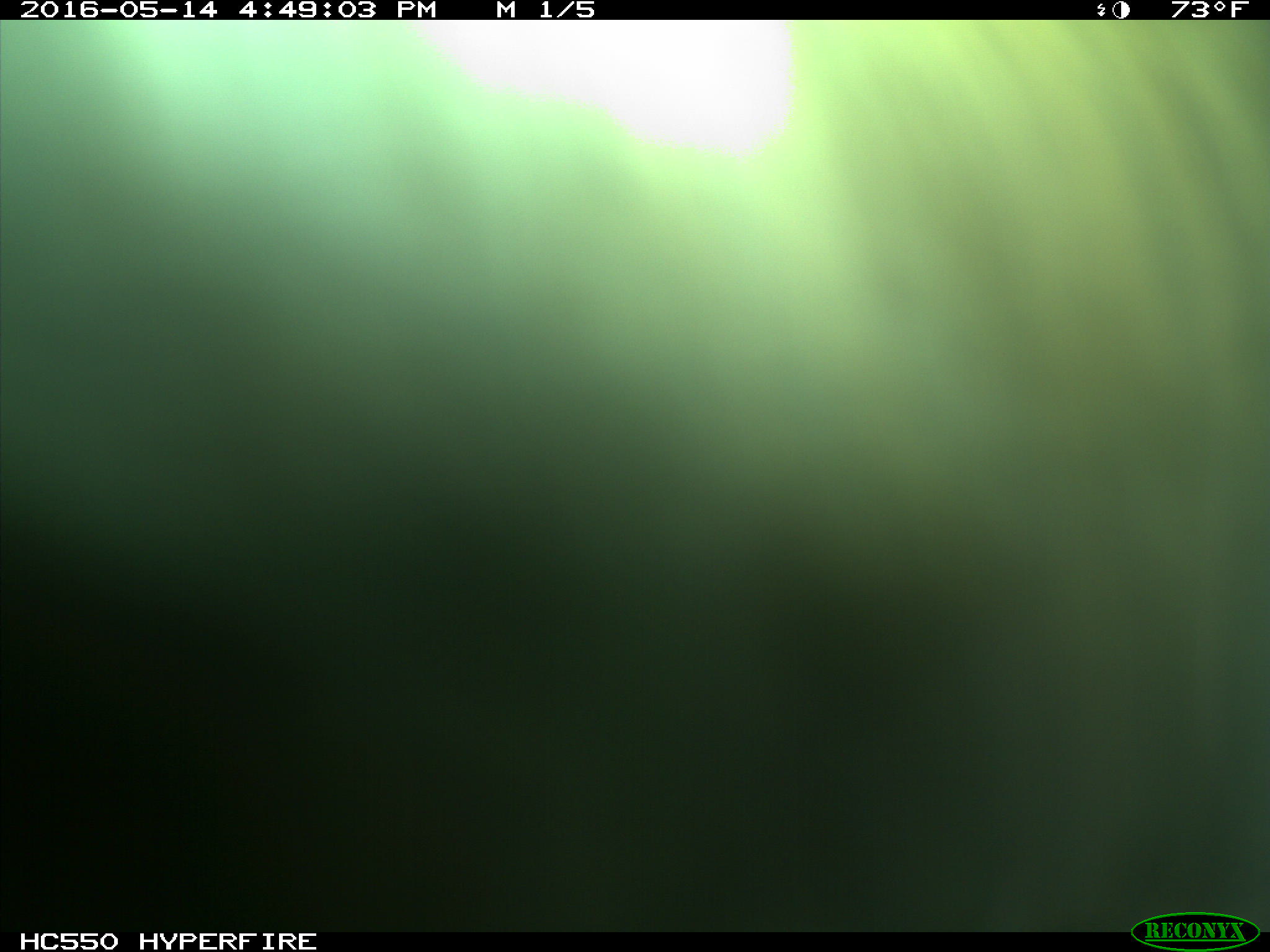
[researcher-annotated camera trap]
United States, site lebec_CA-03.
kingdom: Animalia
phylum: Chordata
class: Mammalia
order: Artiodactyla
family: Bovidae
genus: Bos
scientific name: Bos taurus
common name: domestic cow